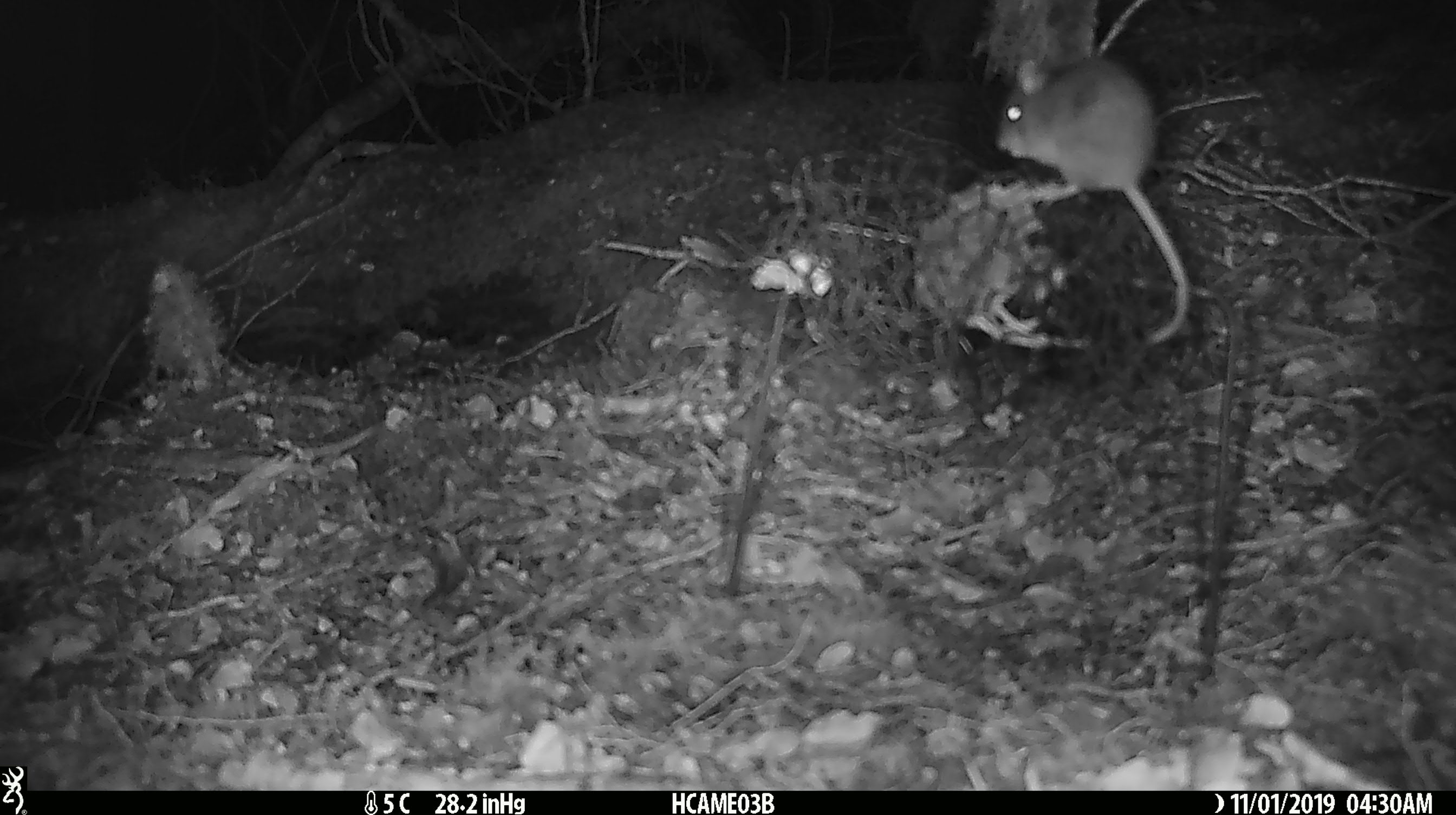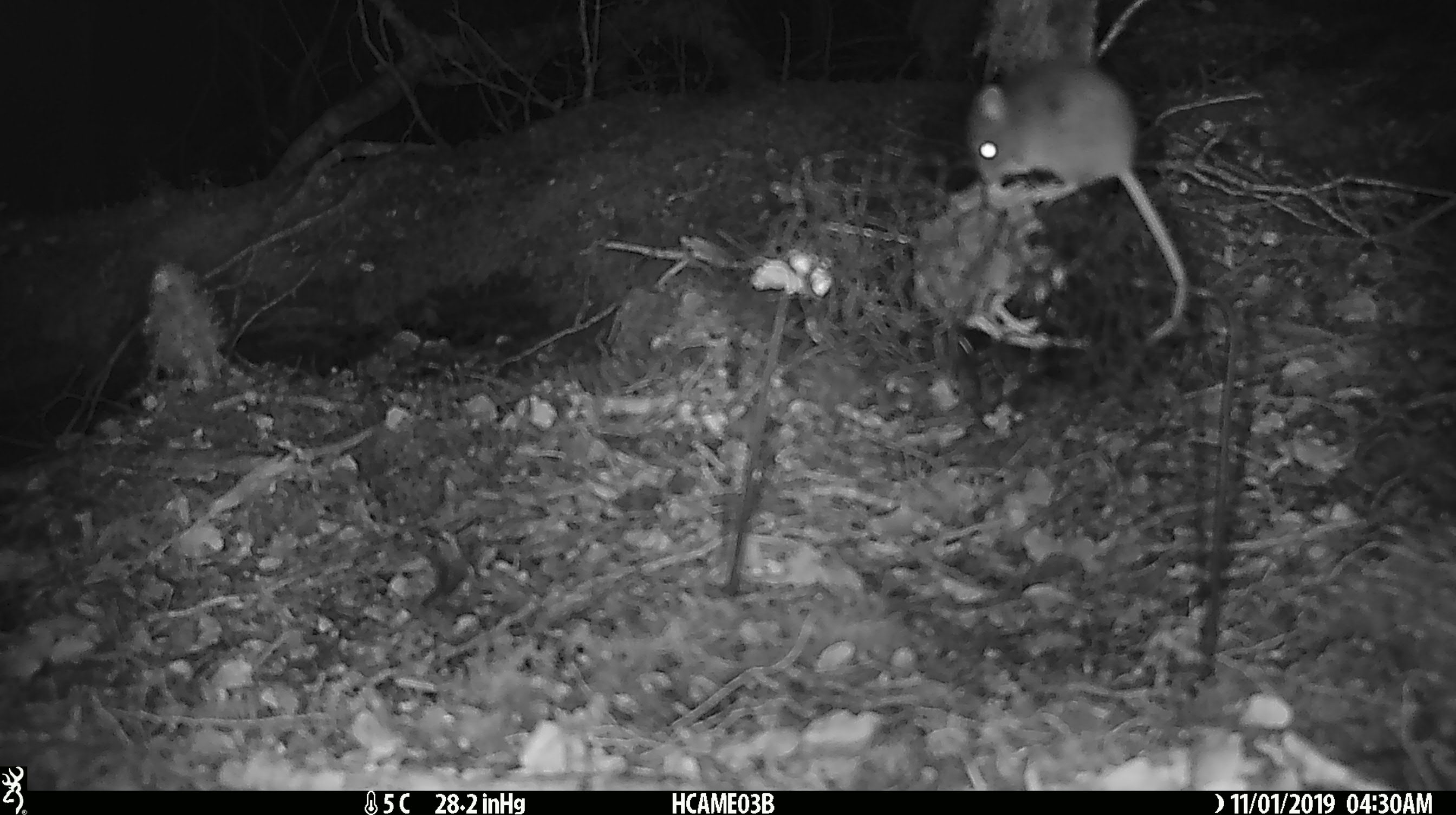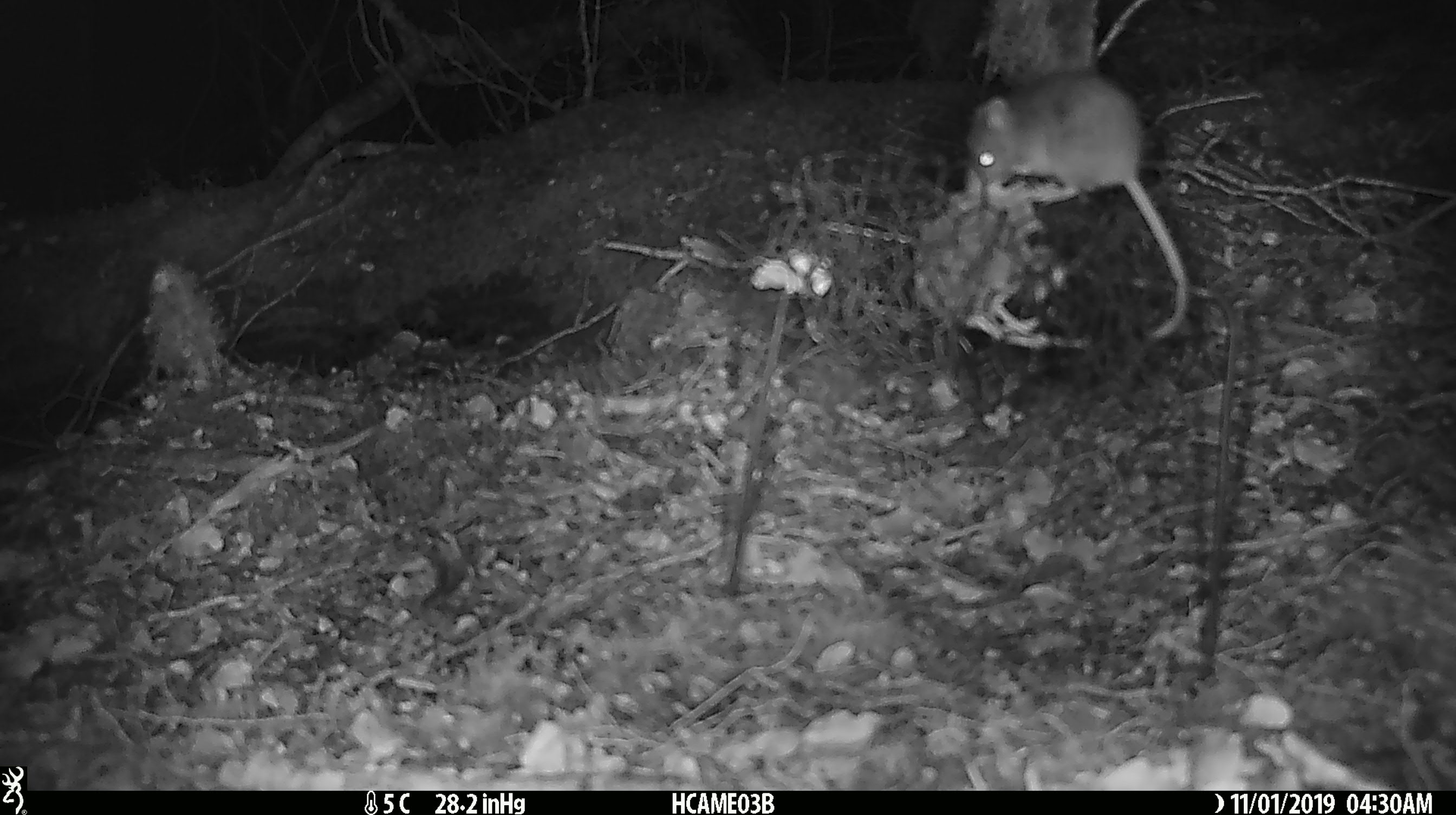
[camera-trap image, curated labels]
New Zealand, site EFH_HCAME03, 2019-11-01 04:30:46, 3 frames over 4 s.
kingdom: Animalia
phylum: Chordata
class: Mammalia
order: Rodentia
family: Muridae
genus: Mus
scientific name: Mus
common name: mouse